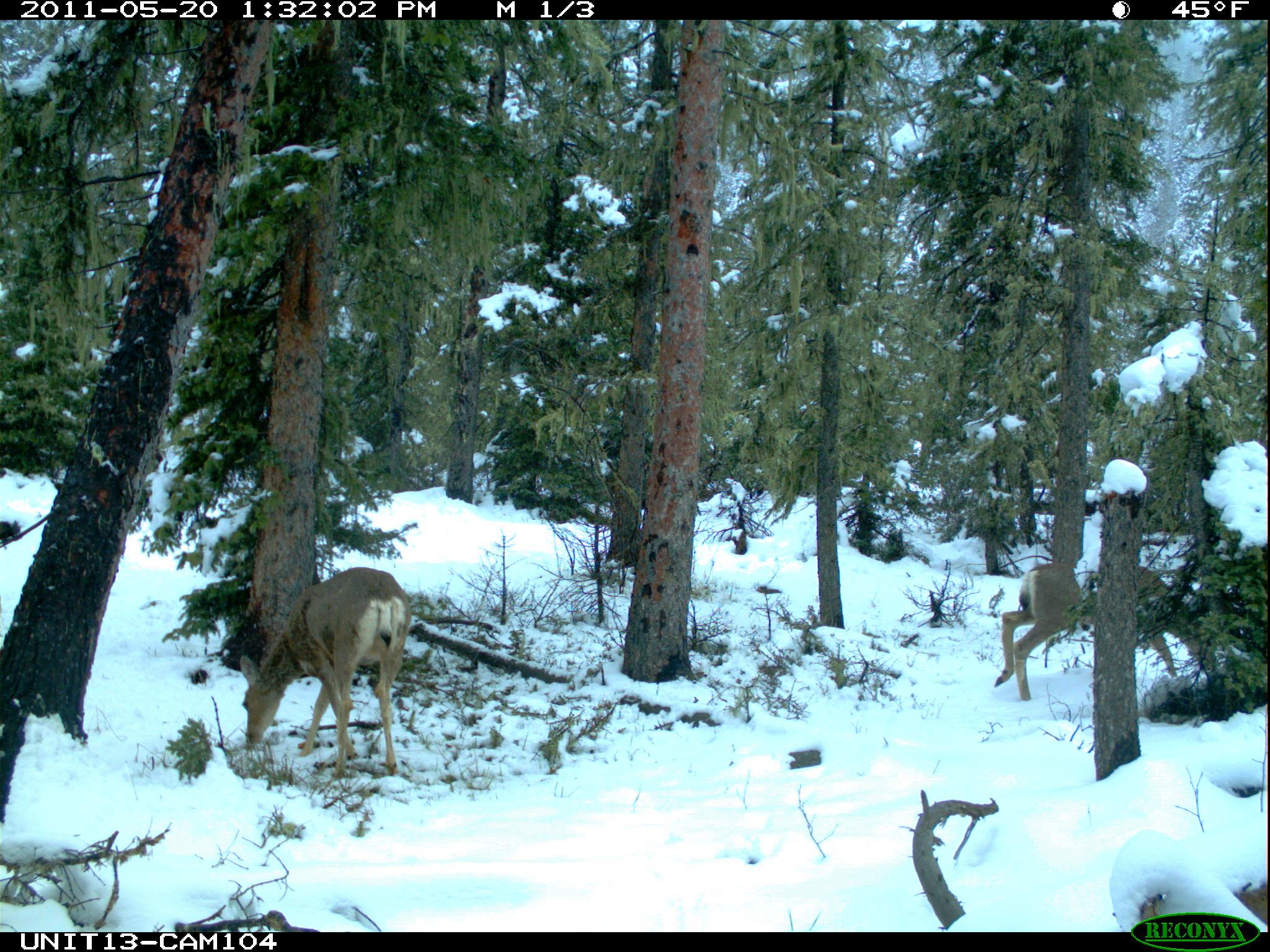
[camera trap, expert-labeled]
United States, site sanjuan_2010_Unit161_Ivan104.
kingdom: Animalia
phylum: Chordata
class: Mammalia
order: Artiodactyla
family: Cervidae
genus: Odocoileus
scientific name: Odocoileus hemionus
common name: mule deer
Odocoileus hemionus (mule deer).